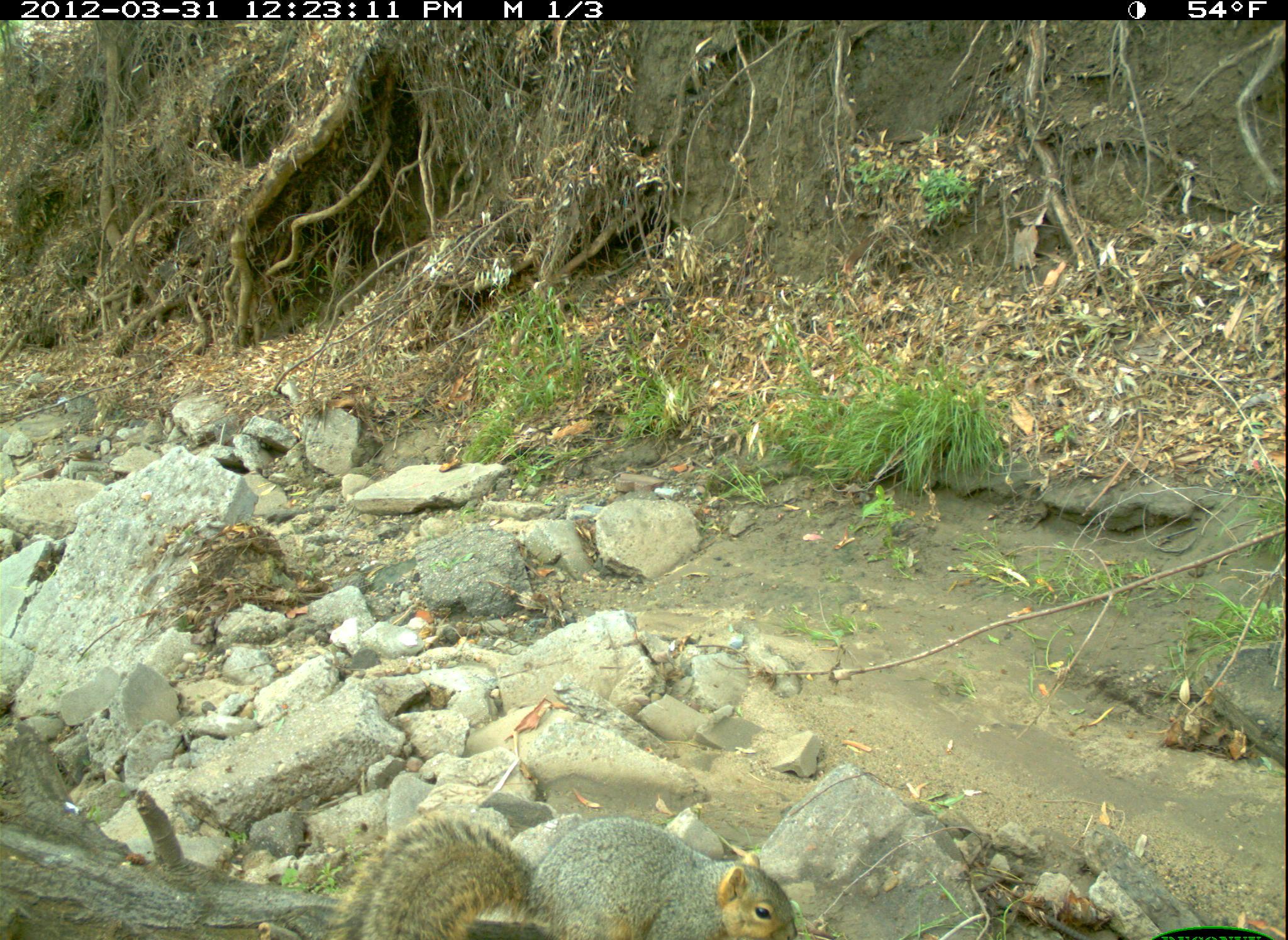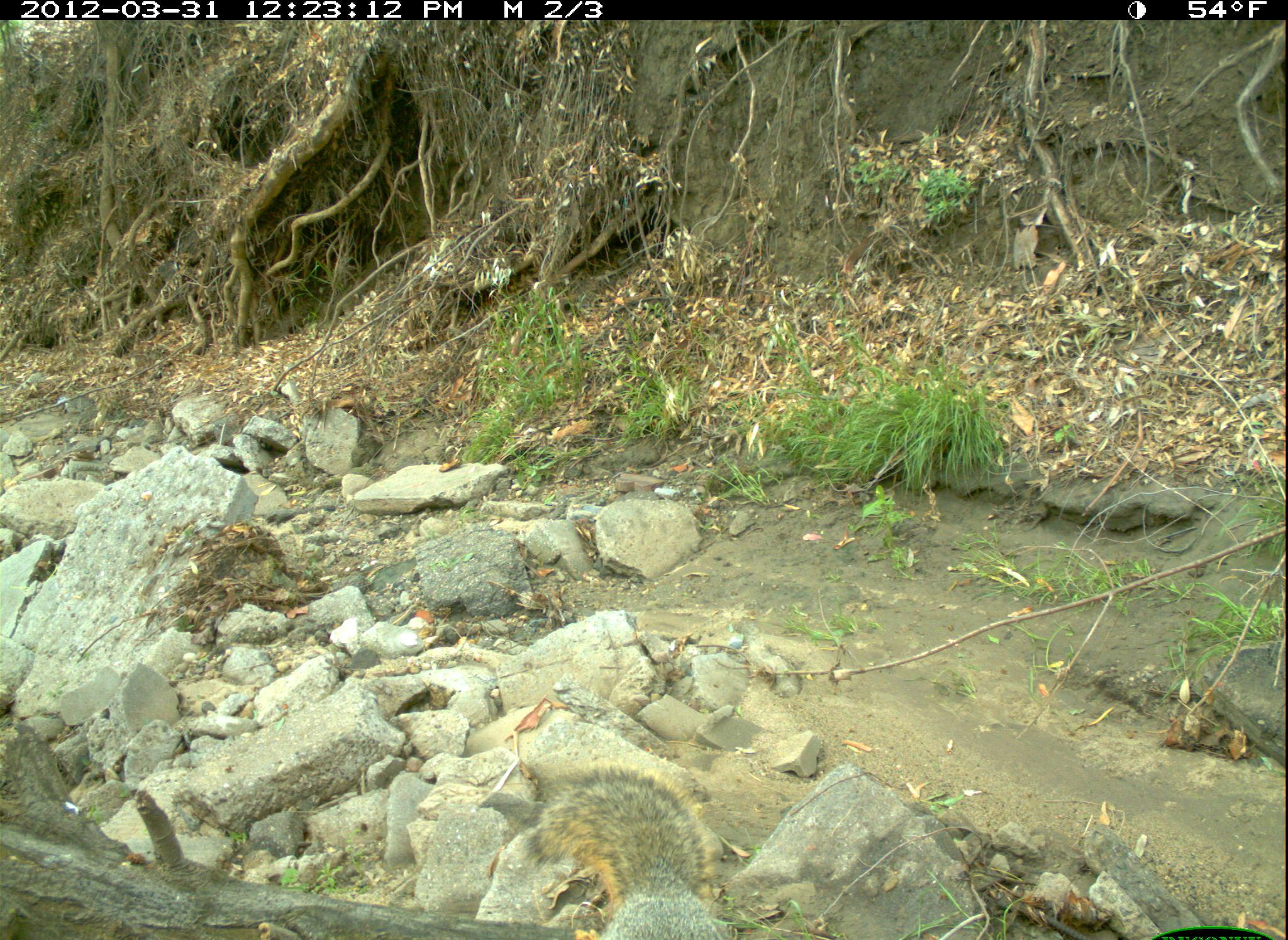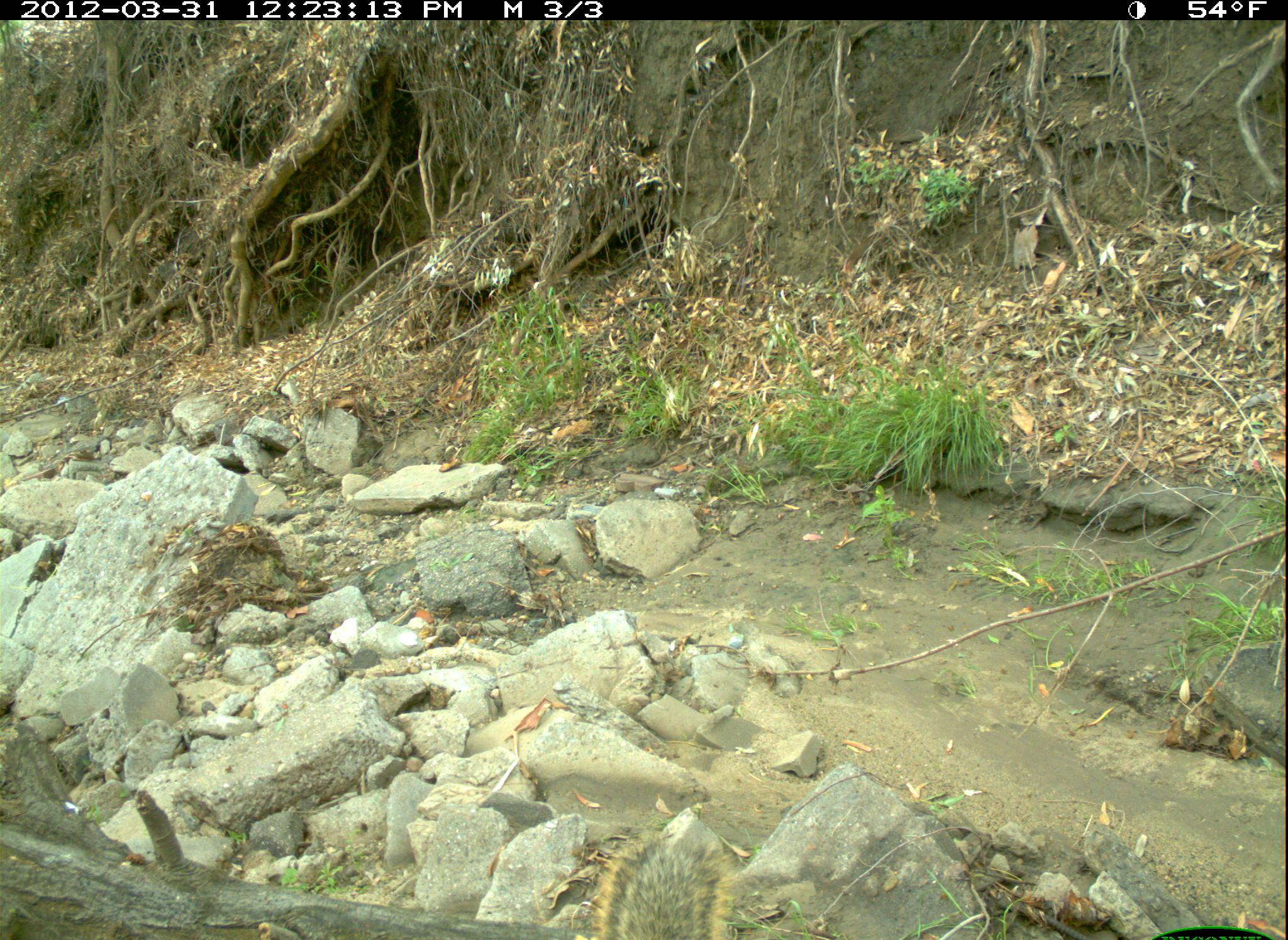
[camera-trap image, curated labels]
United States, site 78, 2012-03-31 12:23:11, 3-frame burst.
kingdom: Animalia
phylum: Chordata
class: Mammalia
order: Rodentia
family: Sciuridae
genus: Sciurus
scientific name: Sciurus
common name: squirrel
Squirrel (Sciurus).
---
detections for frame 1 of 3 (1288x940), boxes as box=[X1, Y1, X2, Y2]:
squirrel: box=[316, 799, 829, 940]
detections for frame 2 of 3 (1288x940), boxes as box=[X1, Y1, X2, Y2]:
squirrel: box=[510, 749, 737, 940]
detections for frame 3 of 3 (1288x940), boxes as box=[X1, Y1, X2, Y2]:
squirrel: box=[594, 824, 744, 940]